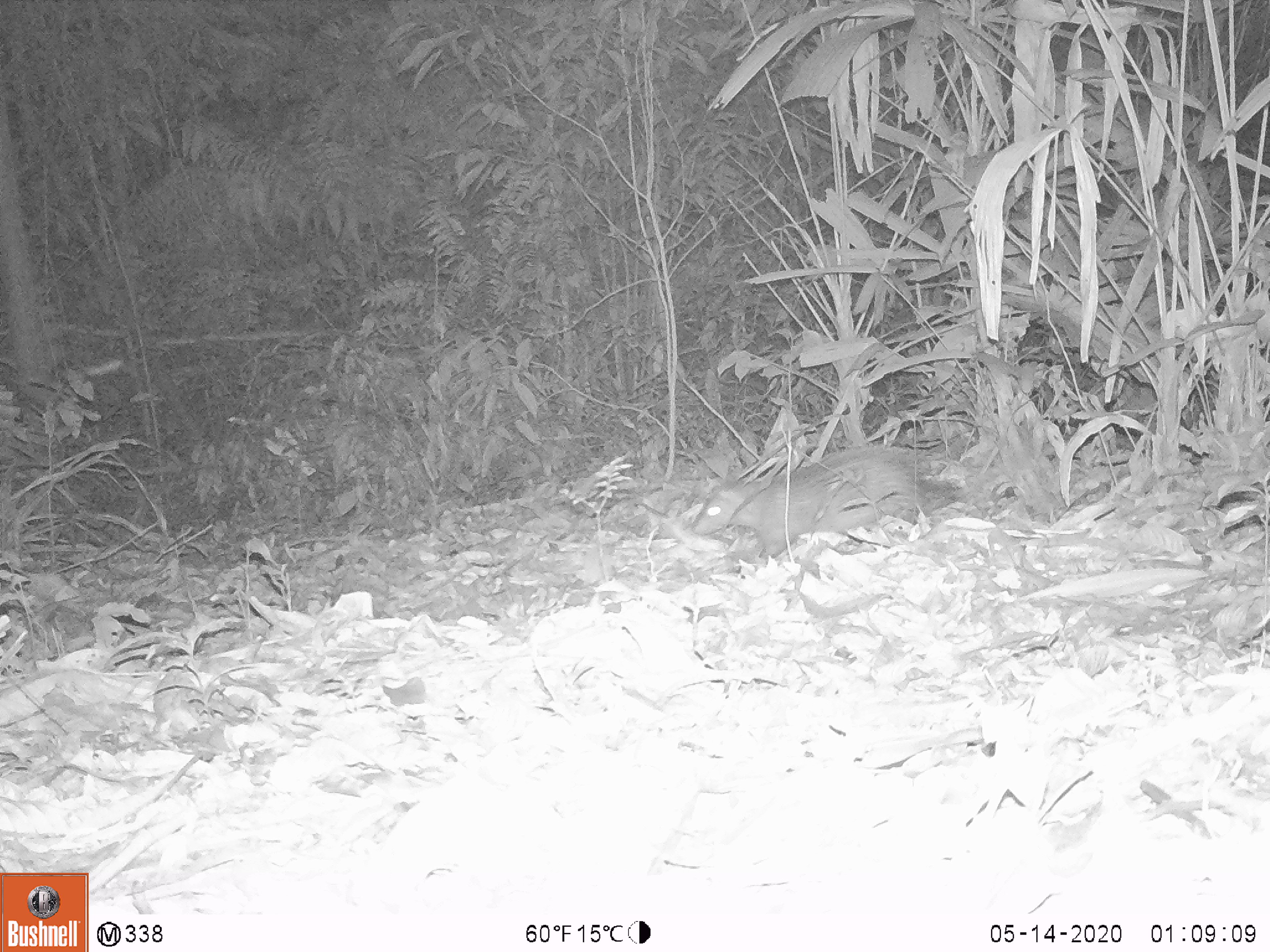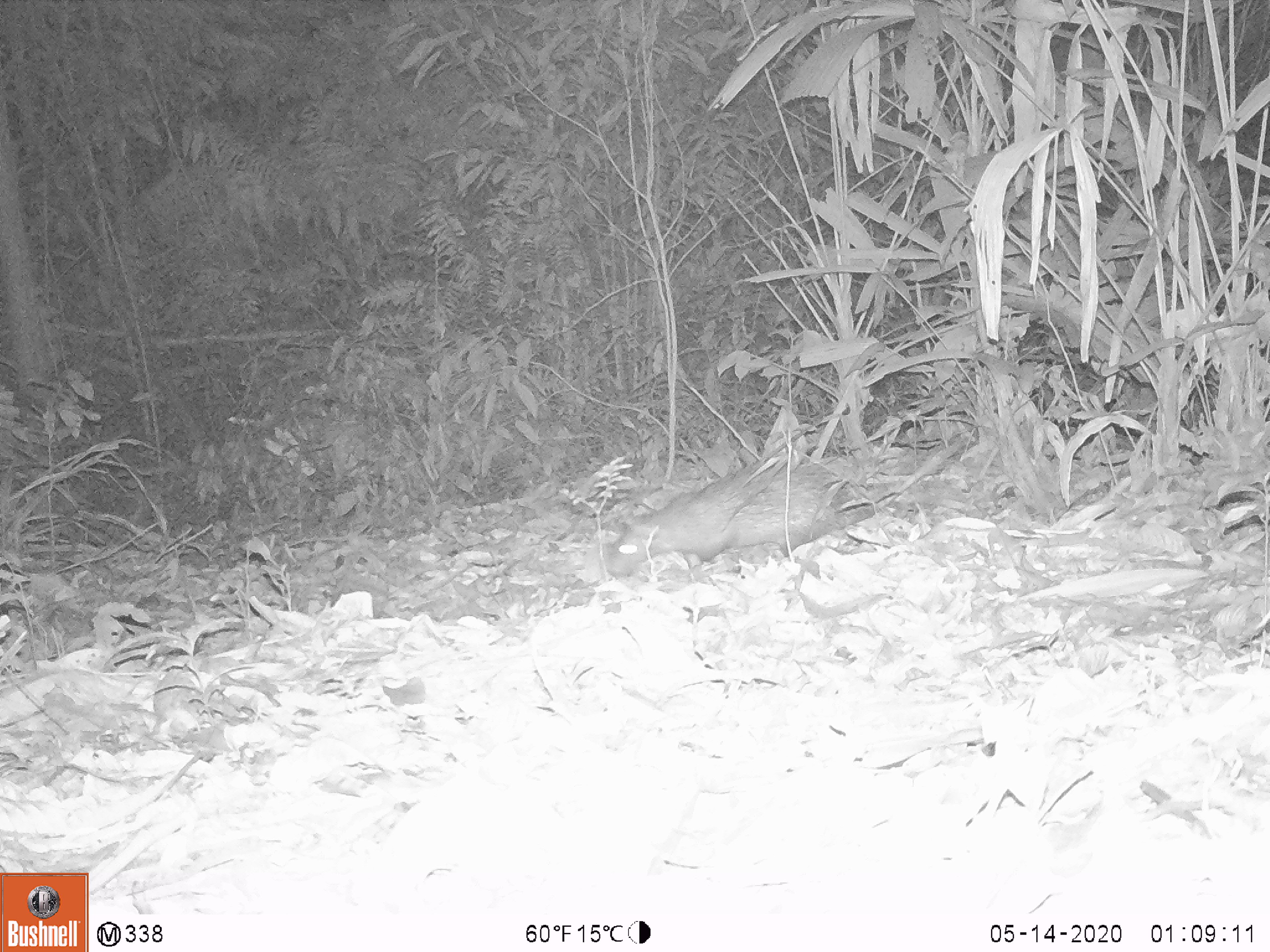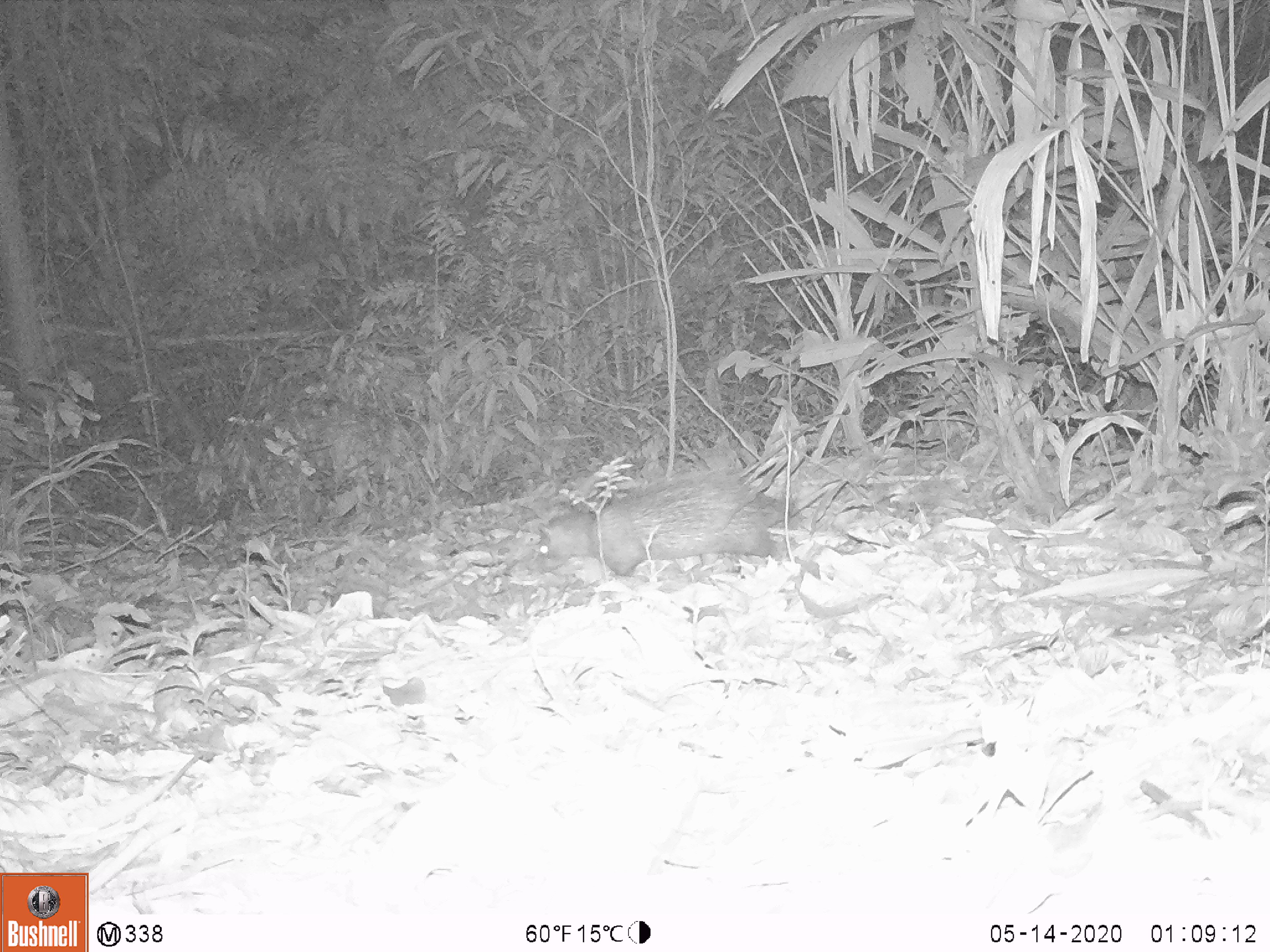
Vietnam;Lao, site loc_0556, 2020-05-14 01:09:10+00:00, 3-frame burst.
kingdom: Animalia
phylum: Chordata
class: Mammalia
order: Rodentia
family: Hystricidae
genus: Atherurus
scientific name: Atherurus macrourus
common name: asiatic brush-tailed porcupine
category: asiatic brush tailed porcupine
Asiatic brush tailed porcupine (asiatic brush-tailed porcupine) (Atherurus macrourus). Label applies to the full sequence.